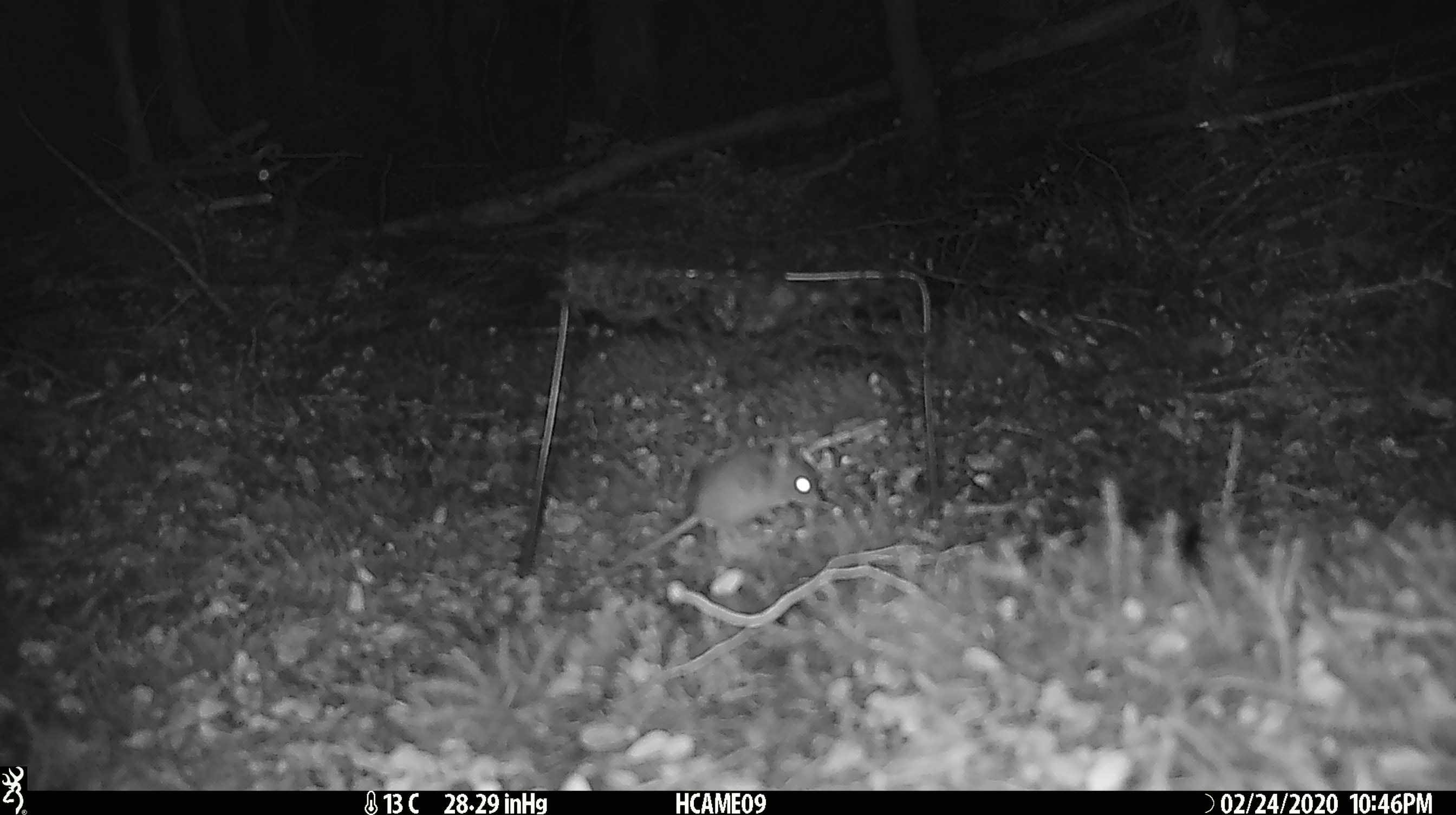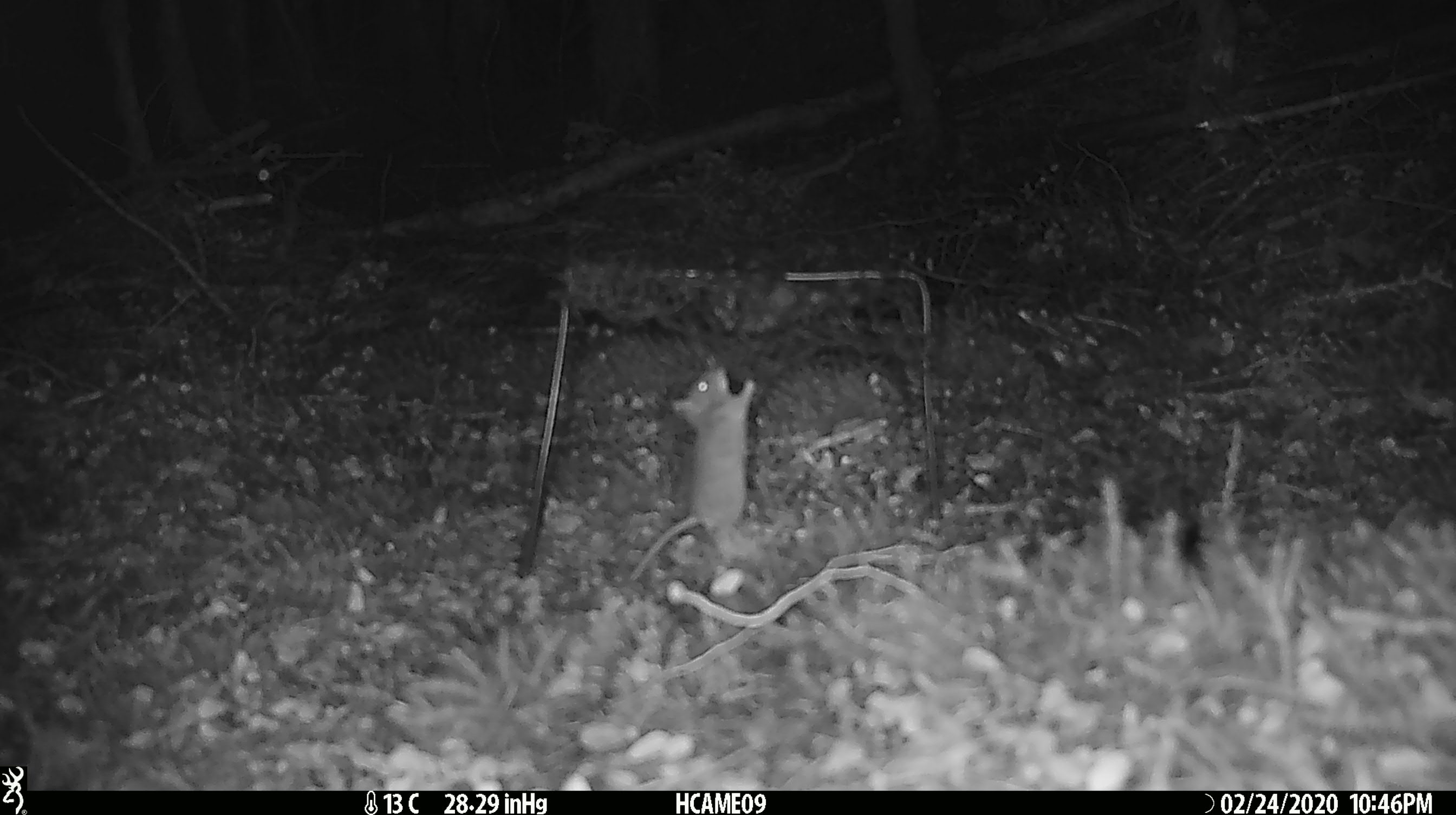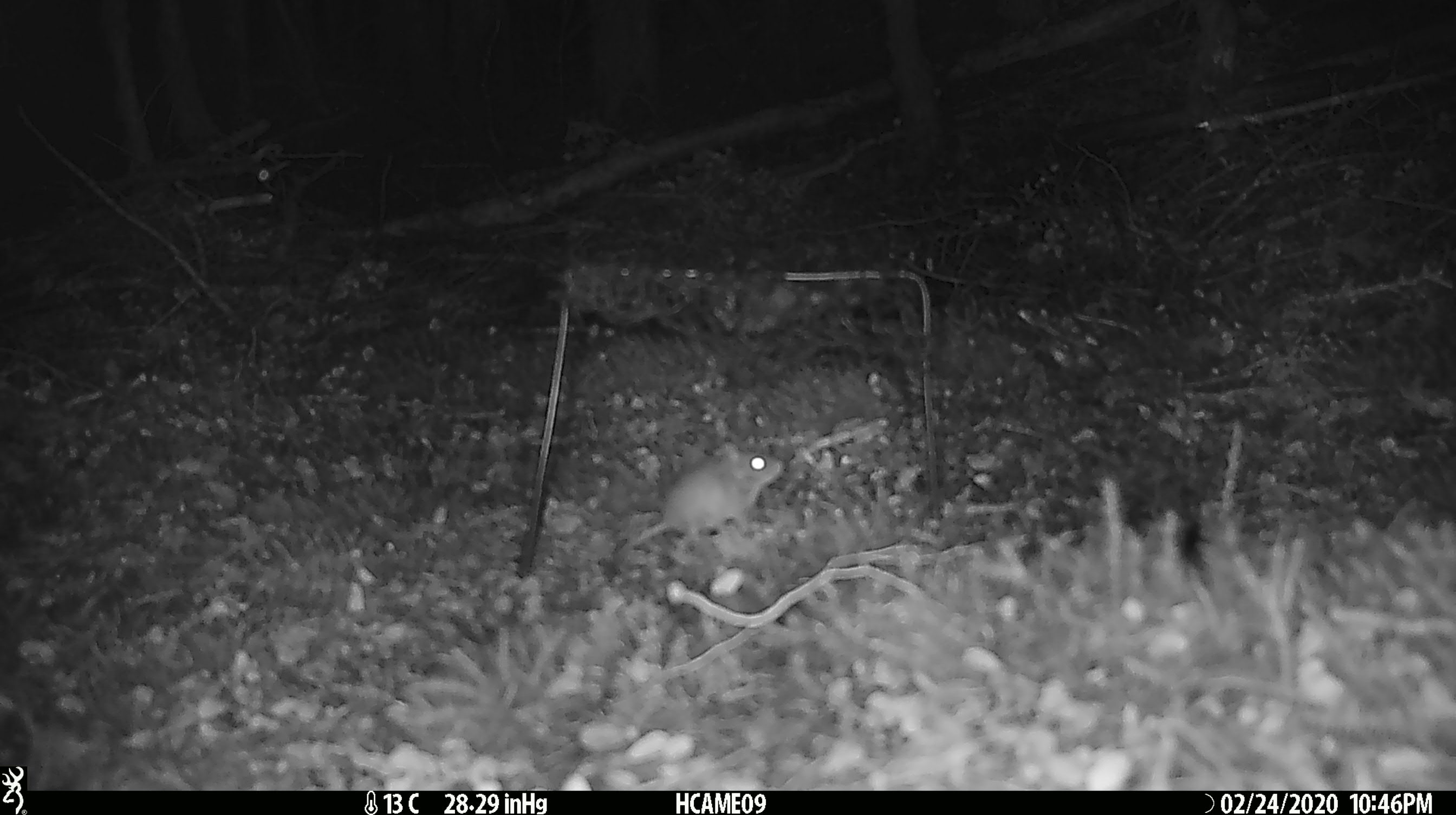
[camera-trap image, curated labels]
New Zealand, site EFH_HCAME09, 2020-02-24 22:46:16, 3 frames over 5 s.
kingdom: Animalia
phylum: Chordata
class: Mammalia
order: Rodentia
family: Muridae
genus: Mus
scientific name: Mus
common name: mouse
Mouse (Mus).